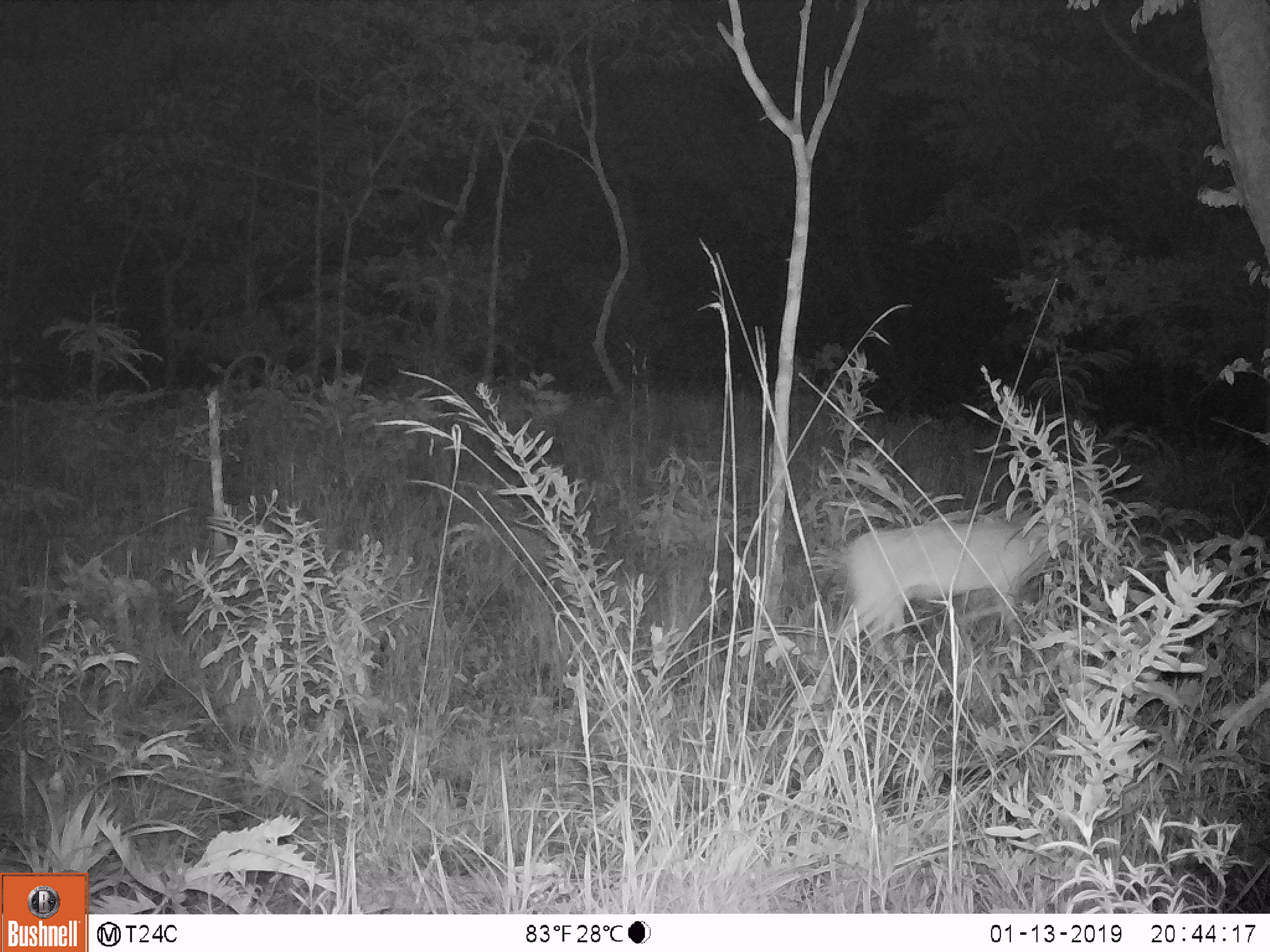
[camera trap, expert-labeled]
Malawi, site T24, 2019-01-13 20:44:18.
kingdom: Animalia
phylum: Chordata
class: Mammalia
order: Artiodactyla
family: Bovidae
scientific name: Antilopinae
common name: small antelope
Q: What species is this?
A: Small antelope (Antilopinae).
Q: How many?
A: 1.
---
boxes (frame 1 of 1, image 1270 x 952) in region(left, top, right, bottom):
small antelope: region(818, 483, 1106, 695)